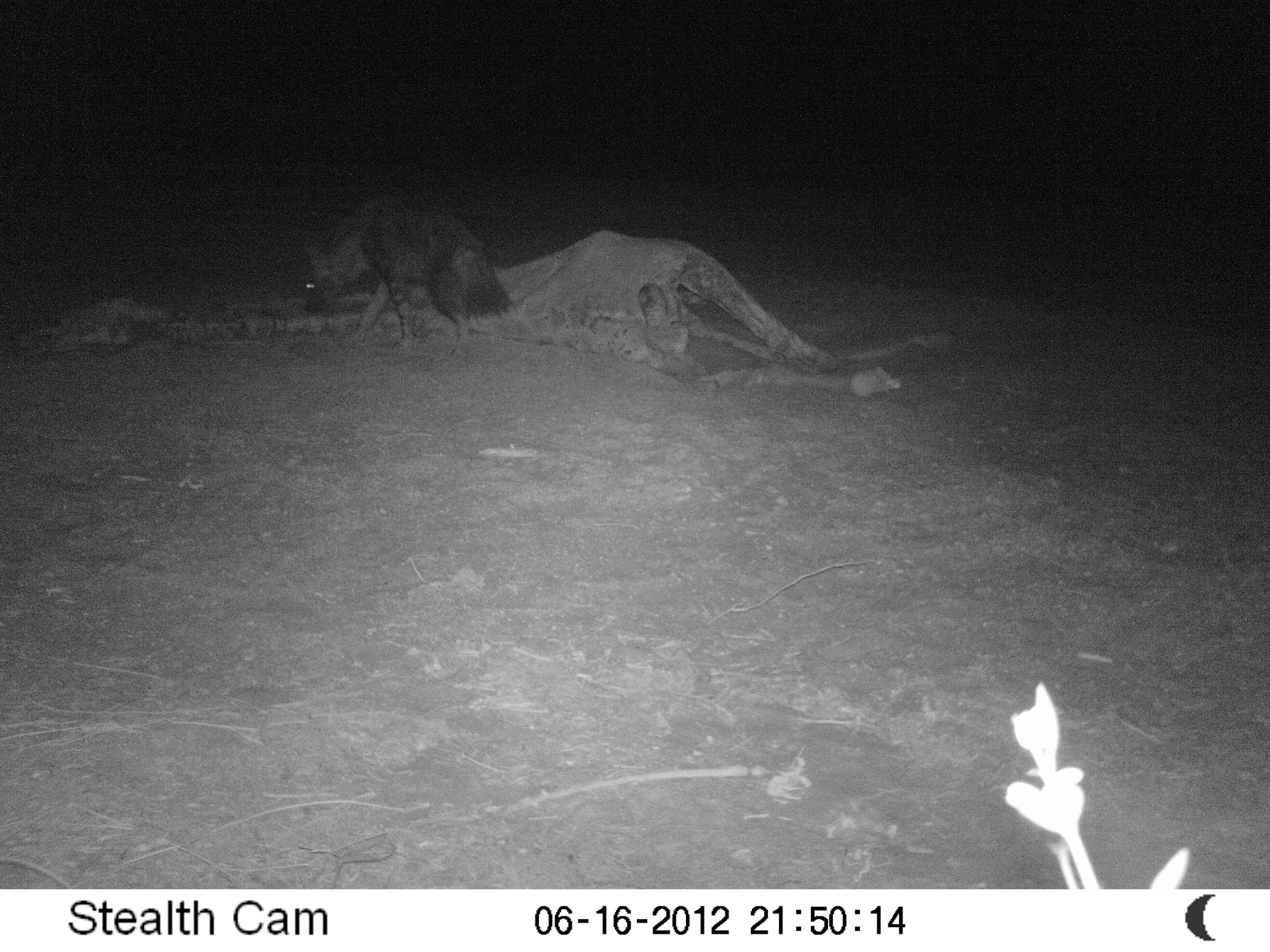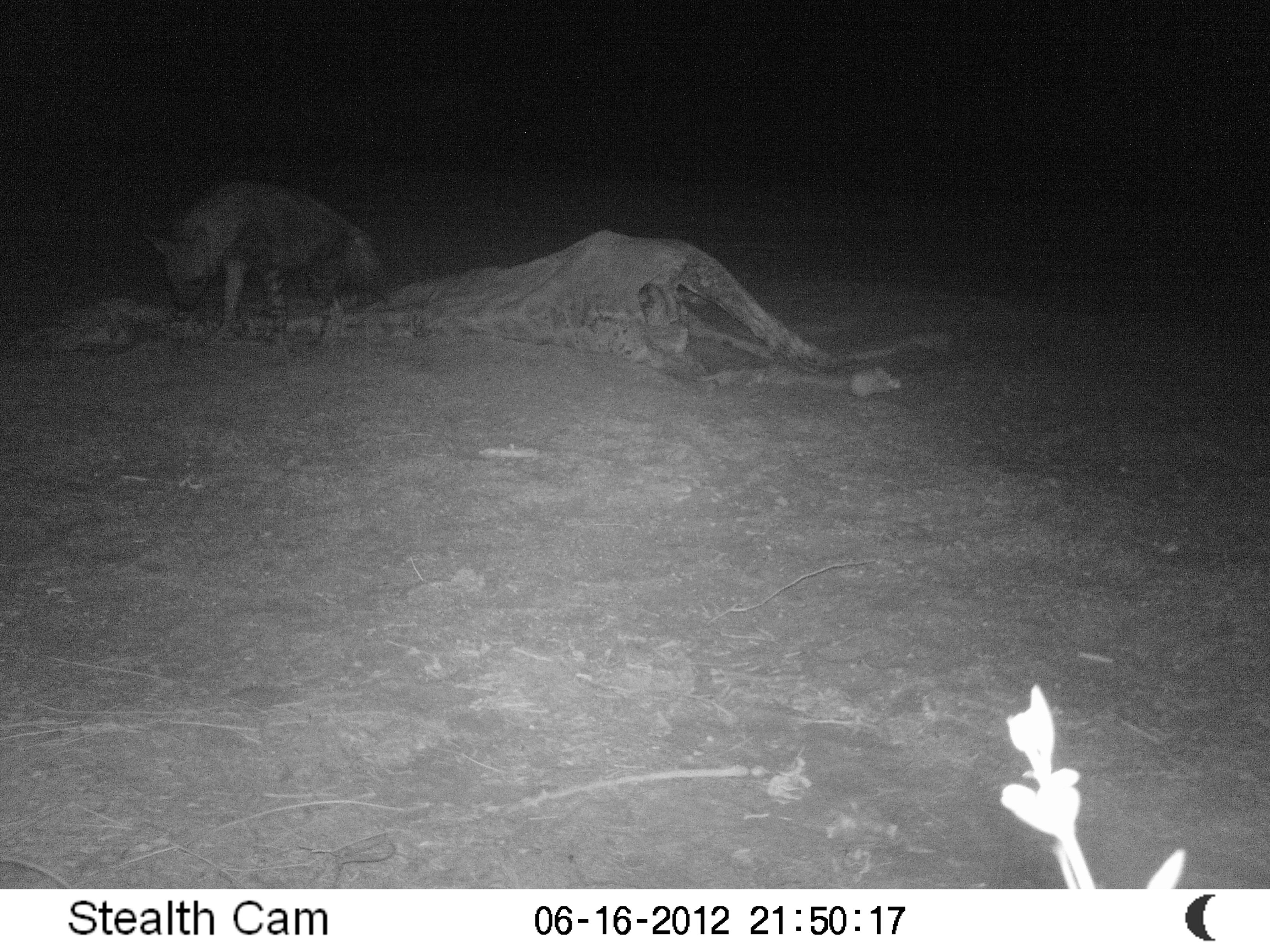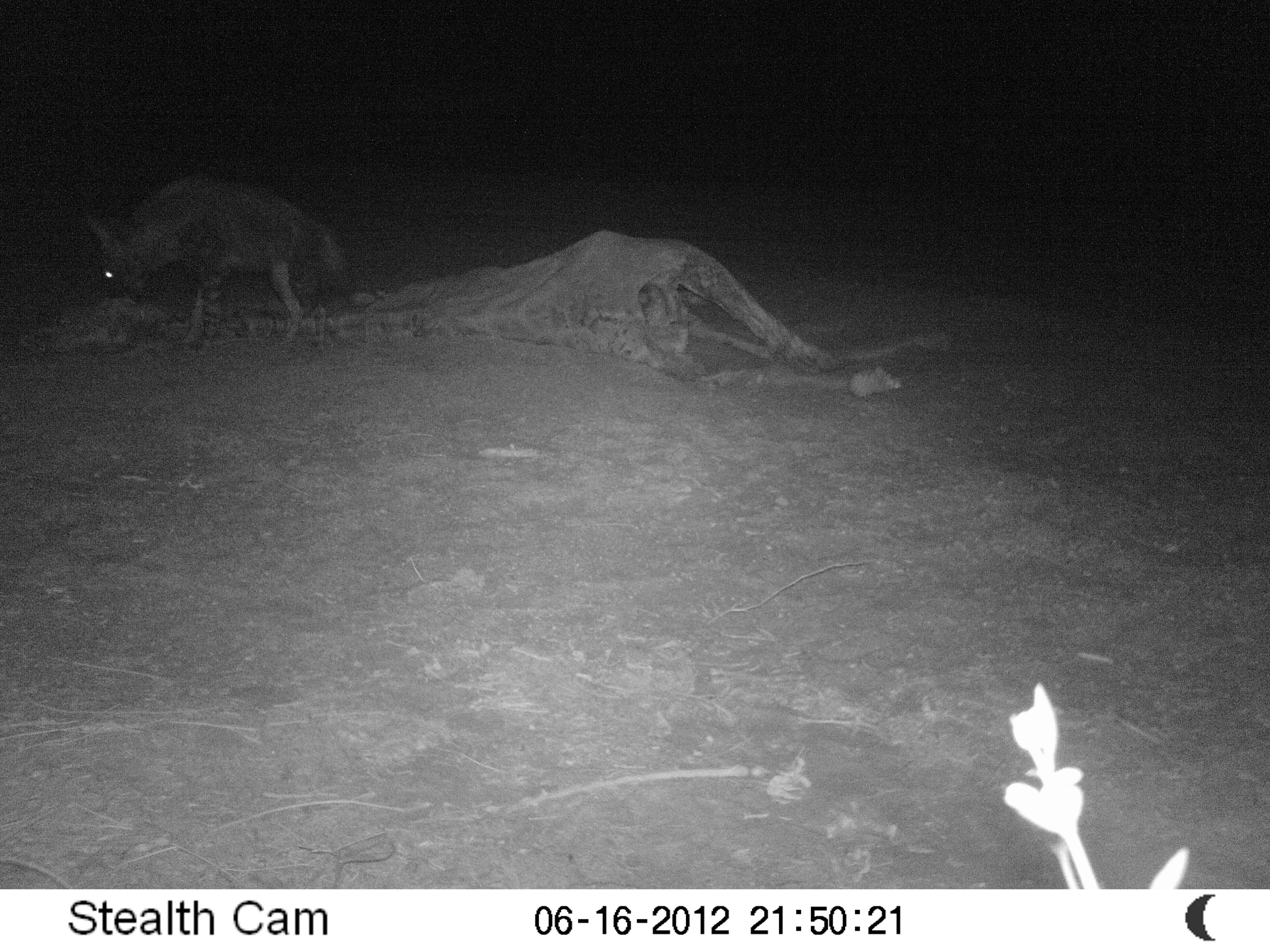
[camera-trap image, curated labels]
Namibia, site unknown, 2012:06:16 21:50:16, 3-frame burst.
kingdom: Animalia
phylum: Chordata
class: Mammalia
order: Carnivora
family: Hyaenidae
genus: Parahyaena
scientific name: Parahyaena brunnea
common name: brown hyena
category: hyaena brunnea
Hyaena brunnea (brown hyena) (Parahyaena brunnea).